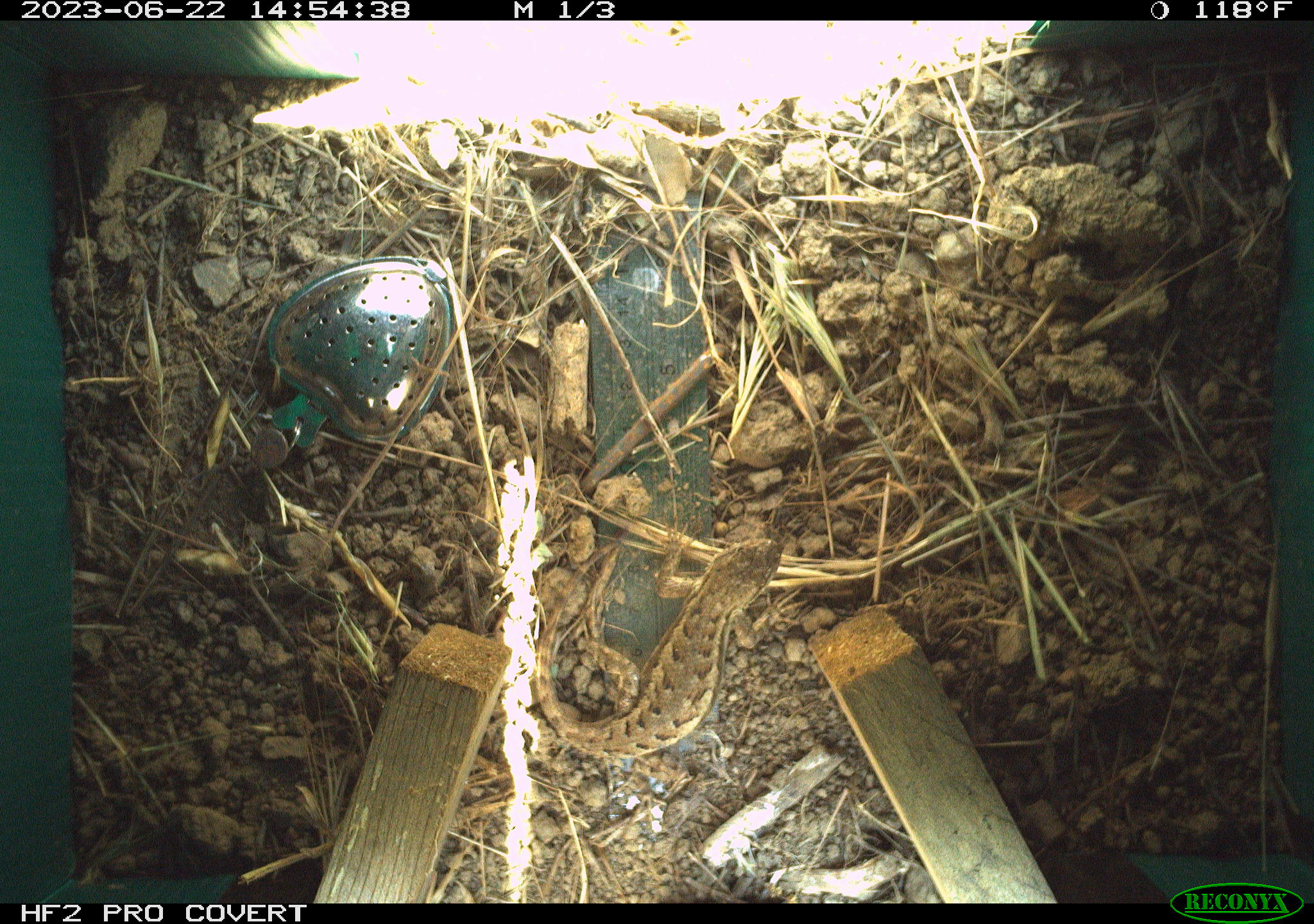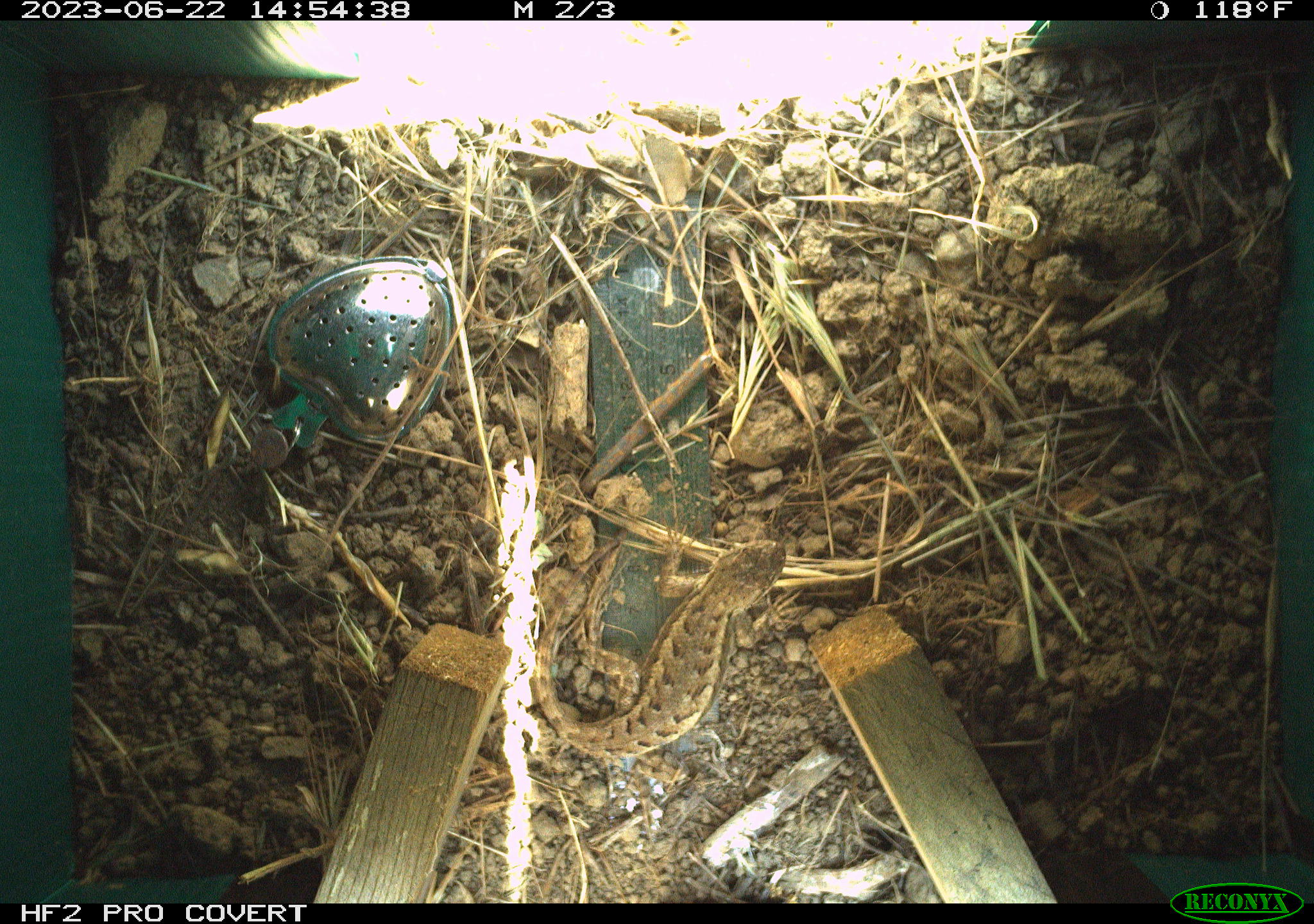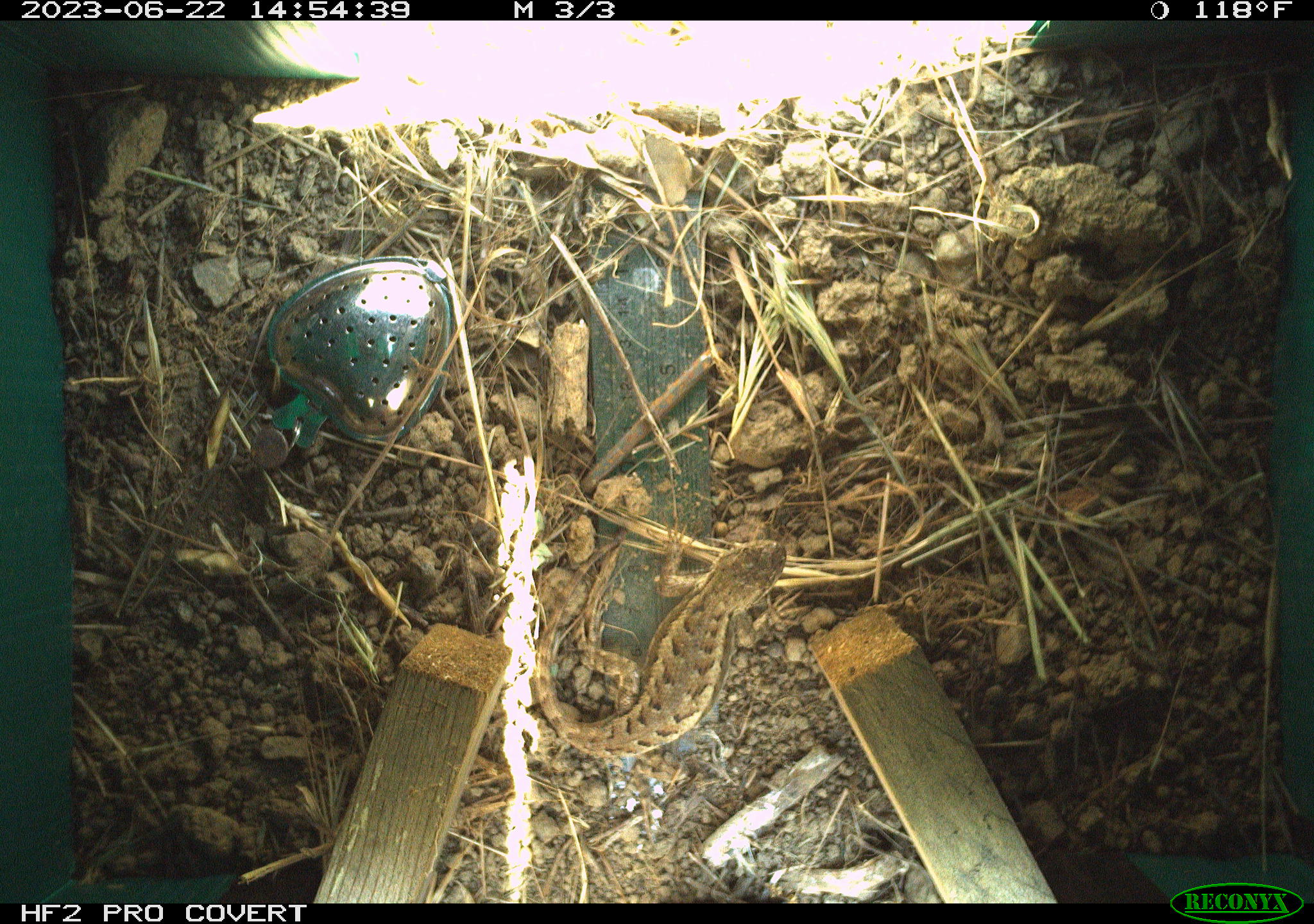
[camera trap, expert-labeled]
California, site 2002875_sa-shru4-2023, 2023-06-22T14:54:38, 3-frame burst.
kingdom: Animalia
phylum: Chordata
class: Reptilia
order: Squamata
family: Phrynosomatidae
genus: Sceloporus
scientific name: Sceloporus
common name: spiny lizards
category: sceloporus species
Sceloporus species (spiny lizards) (Sceloporus).